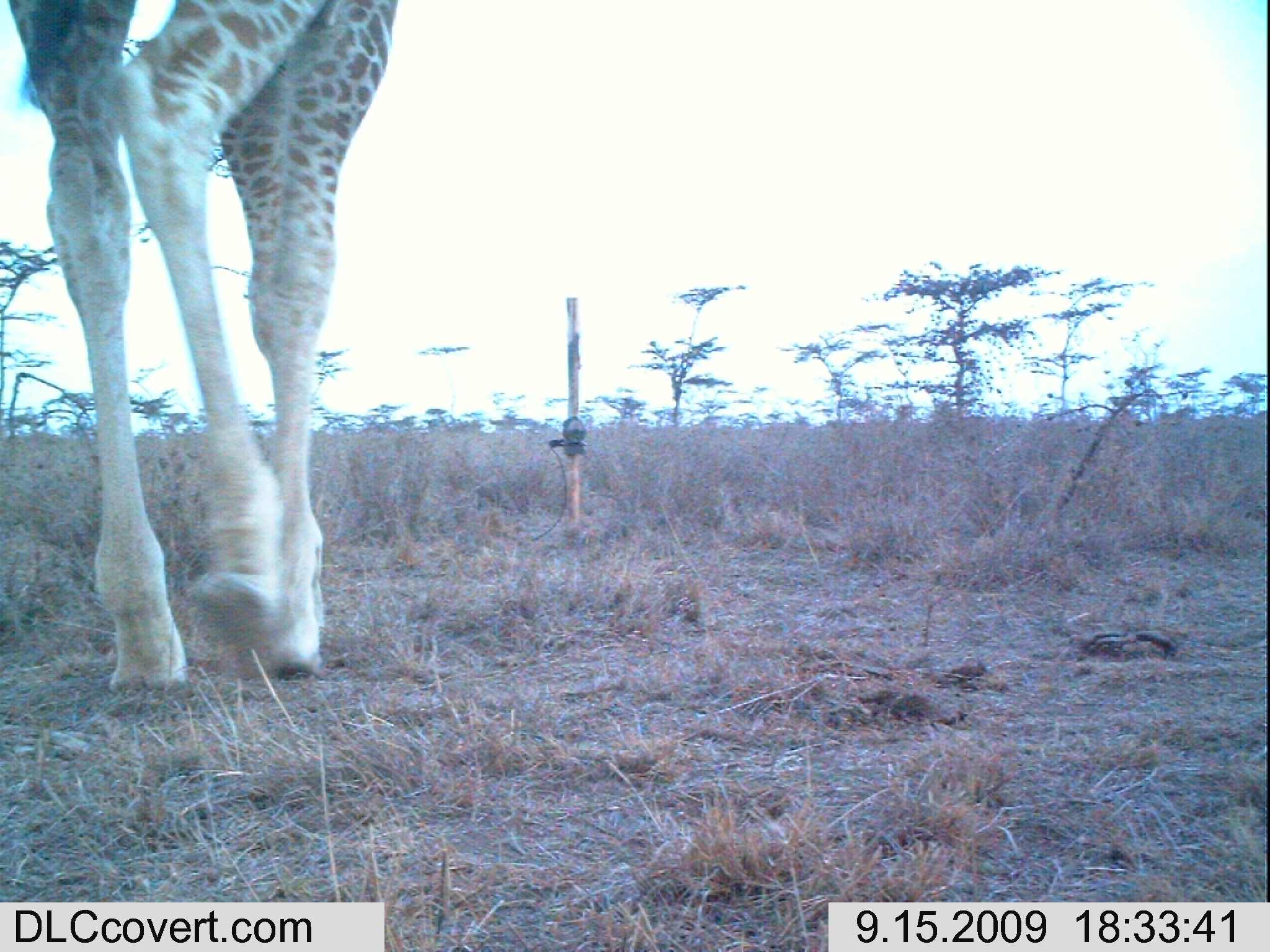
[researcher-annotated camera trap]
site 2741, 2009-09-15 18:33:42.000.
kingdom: Animalia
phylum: Chordata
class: Mammalia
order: Artiodactyla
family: Giraffidae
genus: Giraffa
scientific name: Giraffa camelopardalis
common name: giraffe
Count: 1.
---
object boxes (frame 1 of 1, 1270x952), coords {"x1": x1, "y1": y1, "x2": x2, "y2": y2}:
giraffa camelopardalis: {"x1": 9, "y1": 0, "x2": 400, "y2": 688}